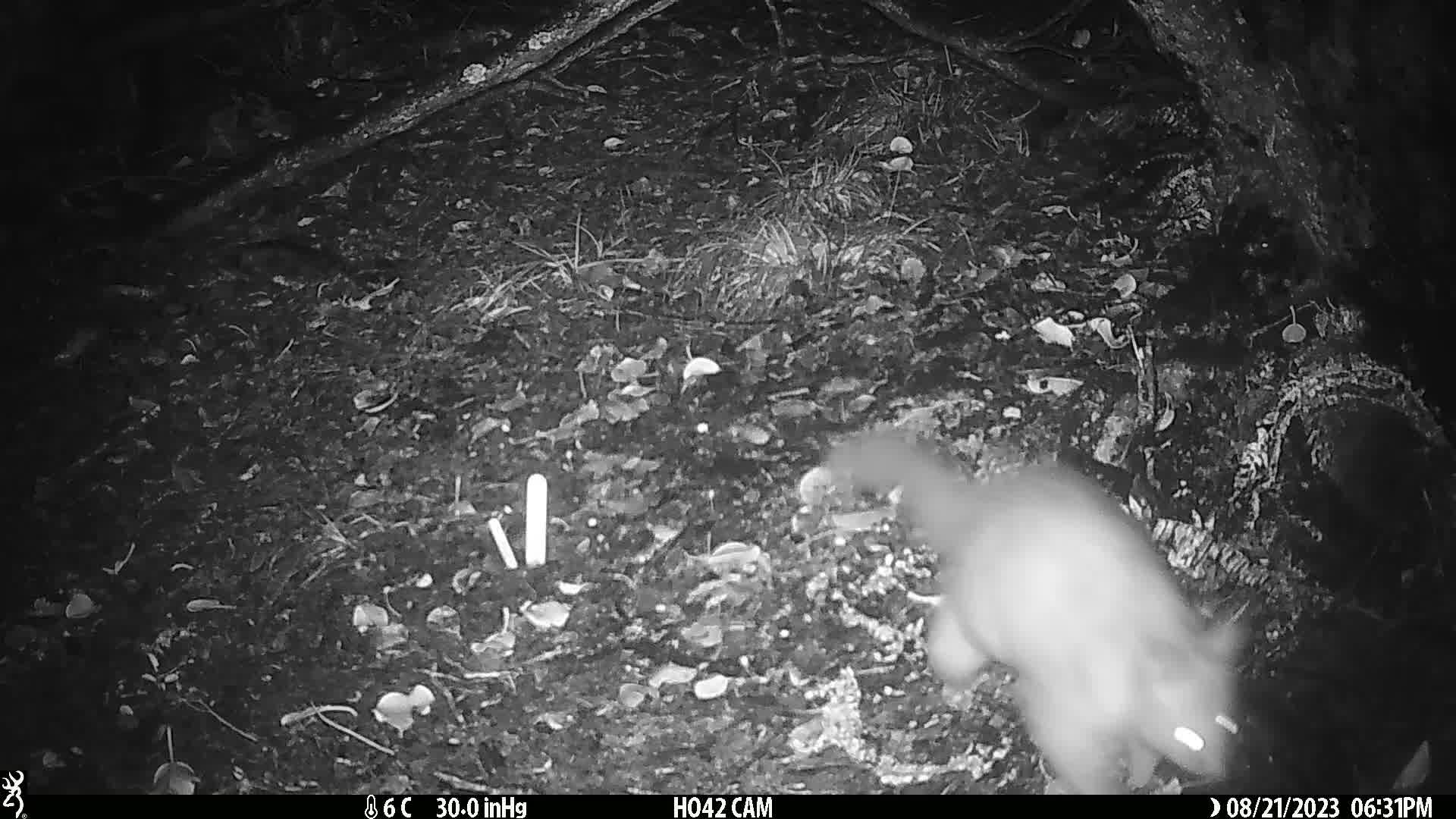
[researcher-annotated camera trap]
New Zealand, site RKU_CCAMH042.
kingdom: Animalia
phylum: Chordata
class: Mammalia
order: Diprotodontia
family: Phalangeridae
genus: Trichosurus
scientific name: Trichosurus vulpecula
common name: common brushtail possum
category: possum